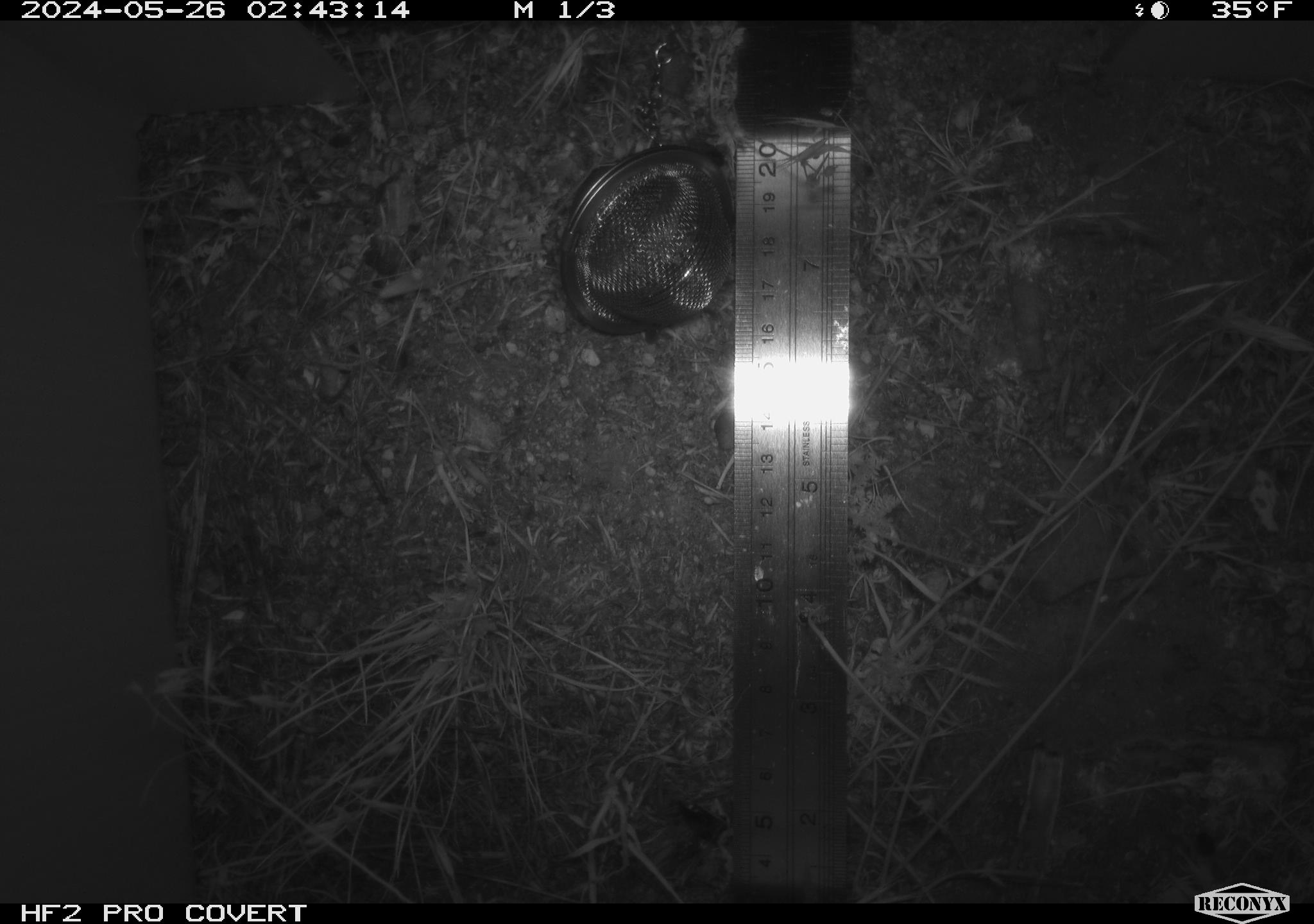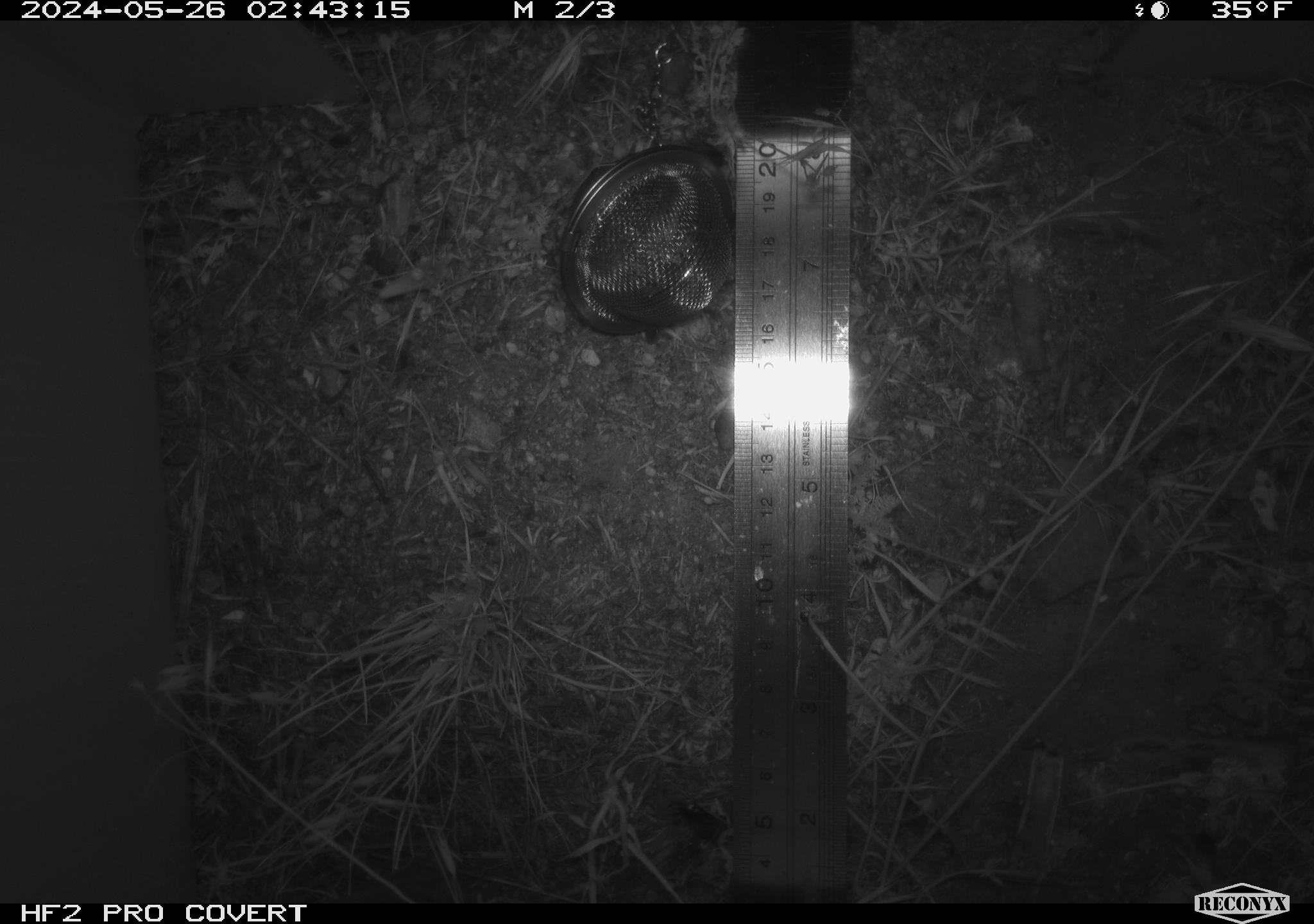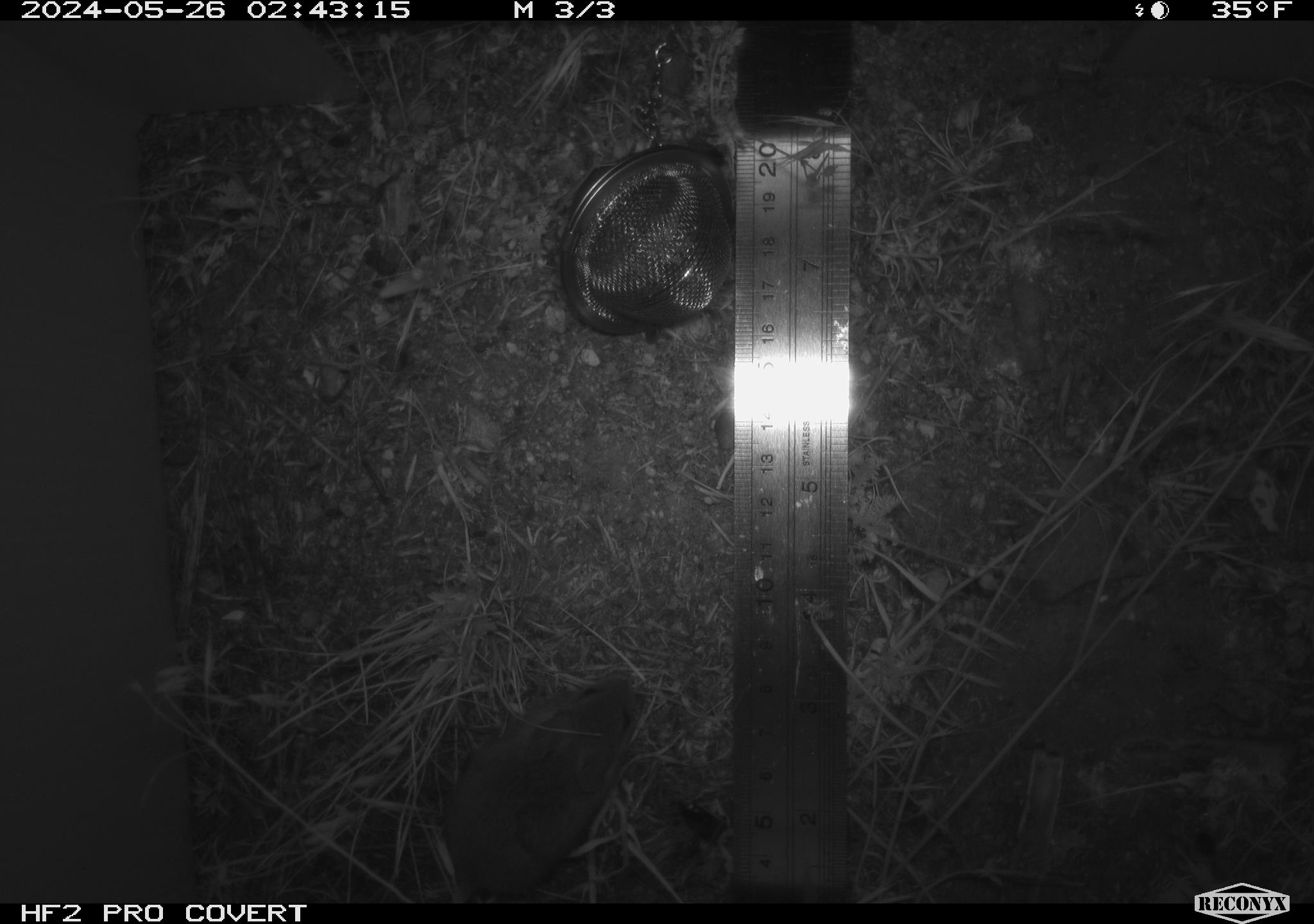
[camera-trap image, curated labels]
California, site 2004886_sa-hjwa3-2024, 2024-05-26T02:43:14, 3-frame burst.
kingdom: Animalia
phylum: Chordata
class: Mammalia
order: Rodentia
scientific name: Rodentia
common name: rodent